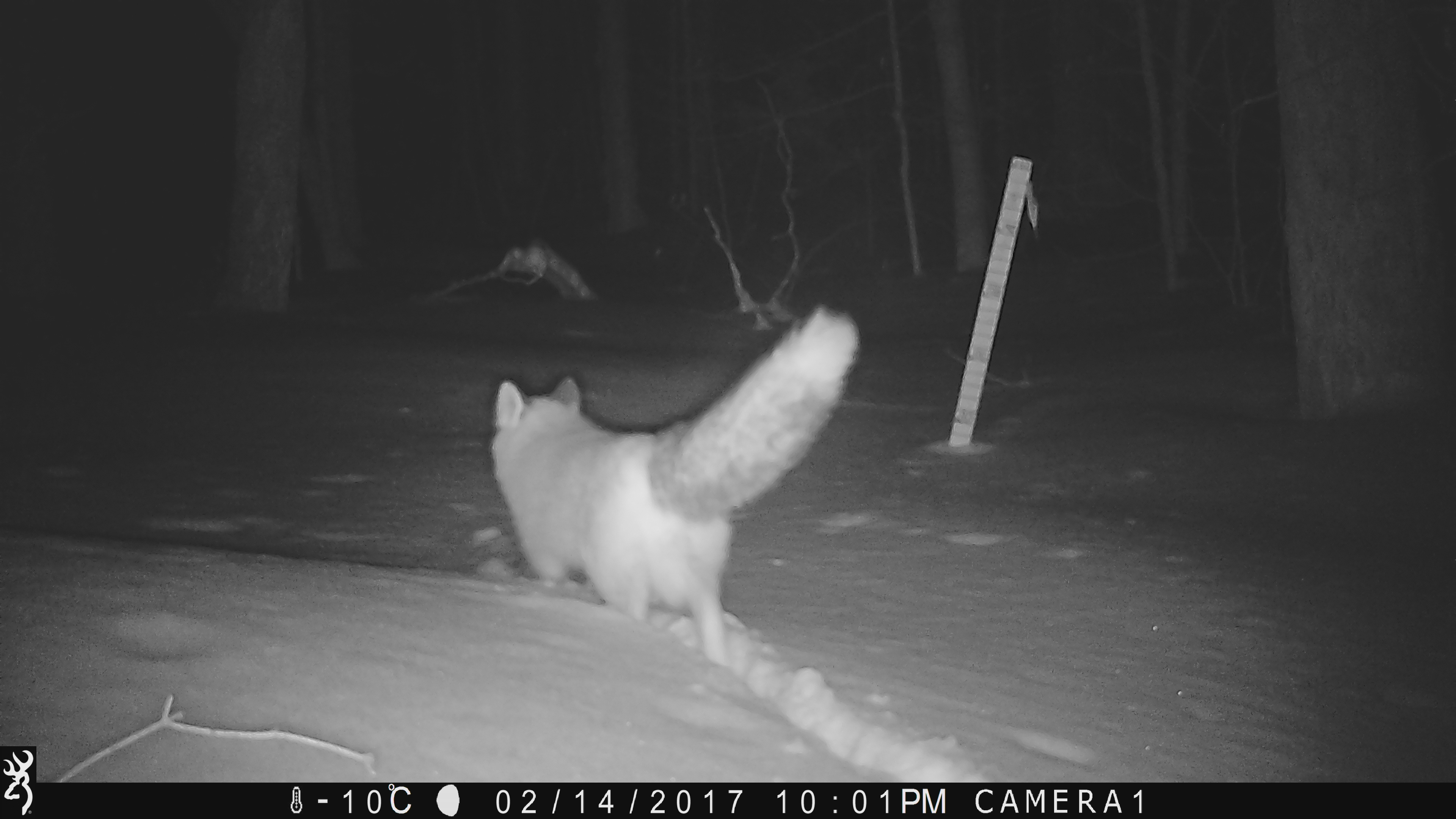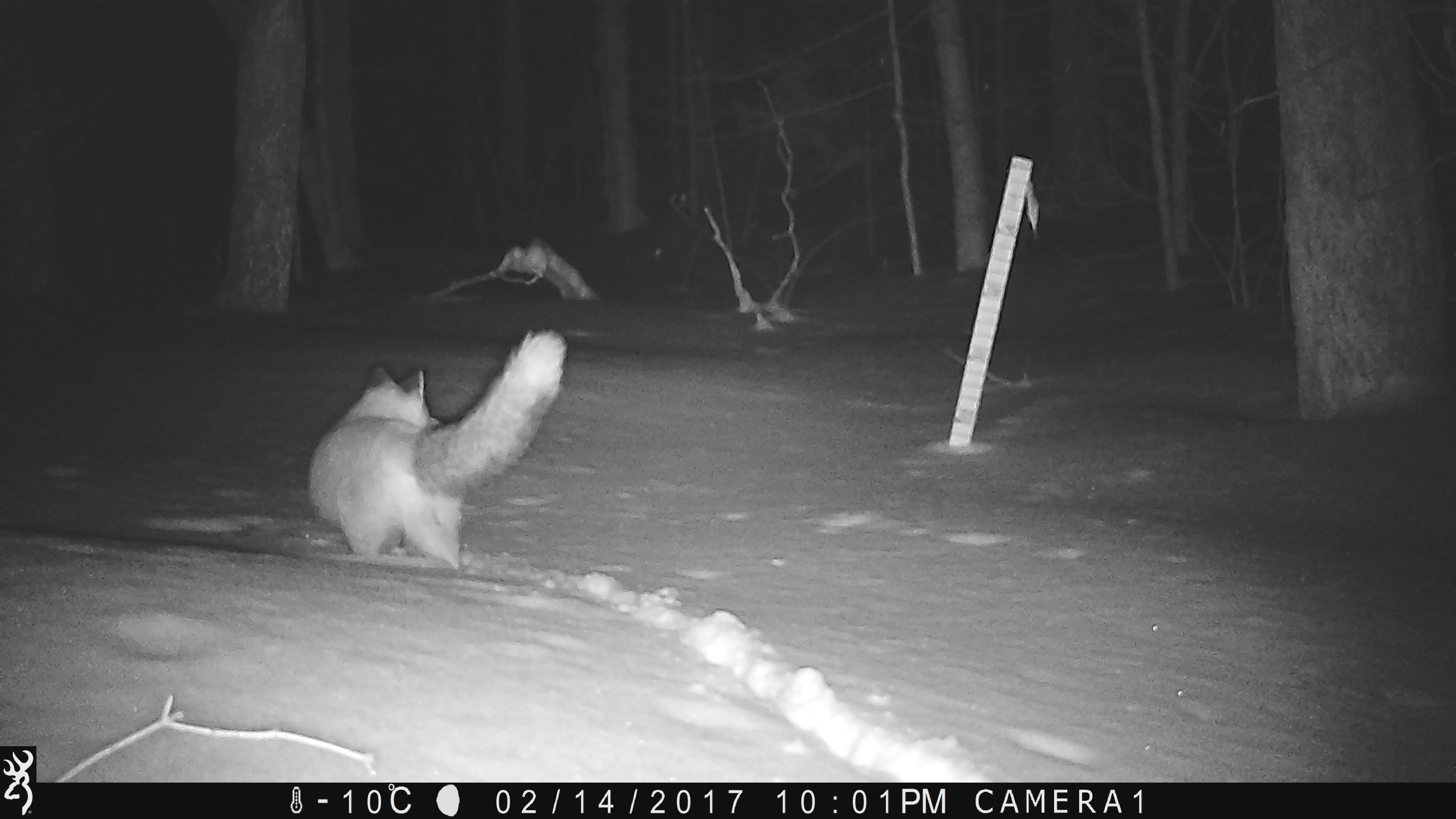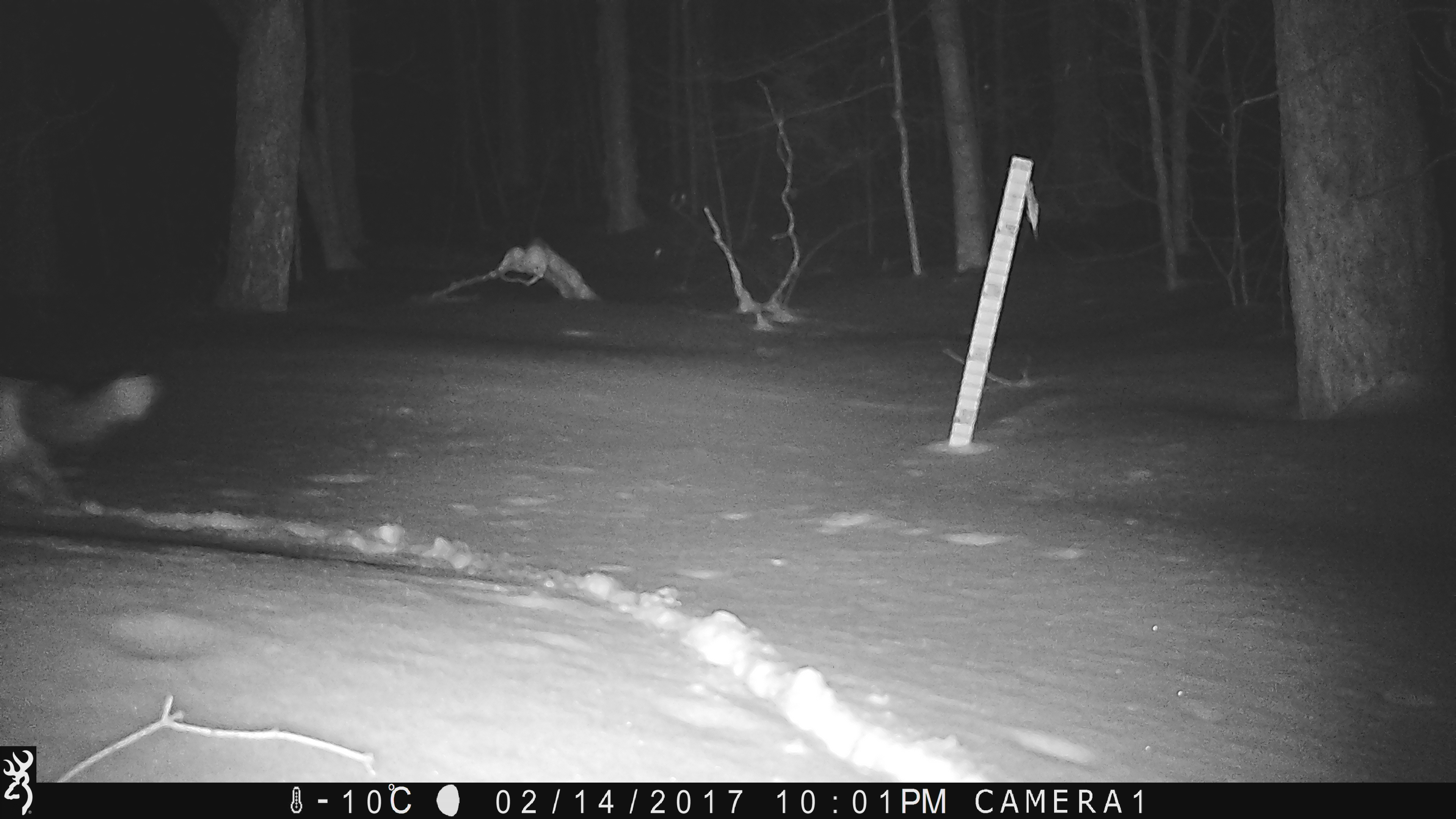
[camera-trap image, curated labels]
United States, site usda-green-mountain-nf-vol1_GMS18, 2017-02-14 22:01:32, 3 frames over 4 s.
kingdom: Animalia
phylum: Chordata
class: Mammalia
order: Carnivora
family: Canidae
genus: Vulpes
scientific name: Vulpes vulpes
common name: red fox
Red fox (Vulpes vulpes).